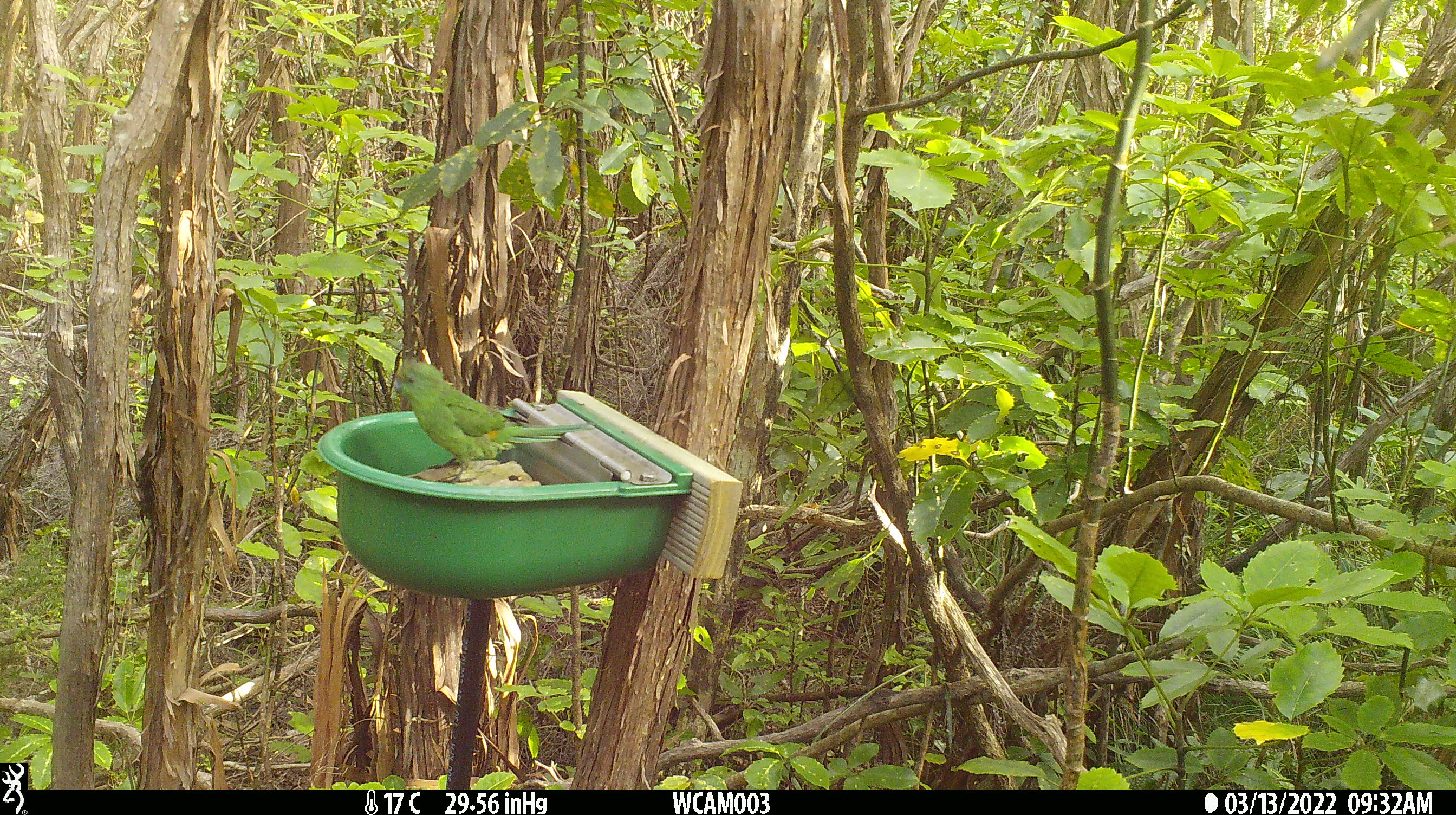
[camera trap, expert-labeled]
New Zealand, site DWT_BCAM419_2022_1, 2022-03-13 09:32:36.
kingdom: Animalia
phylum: Chordata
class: Aves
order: Psittaciformes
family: Psittaculidae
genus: Cyanoramphus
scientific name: Cyanoramphus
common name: parakeet